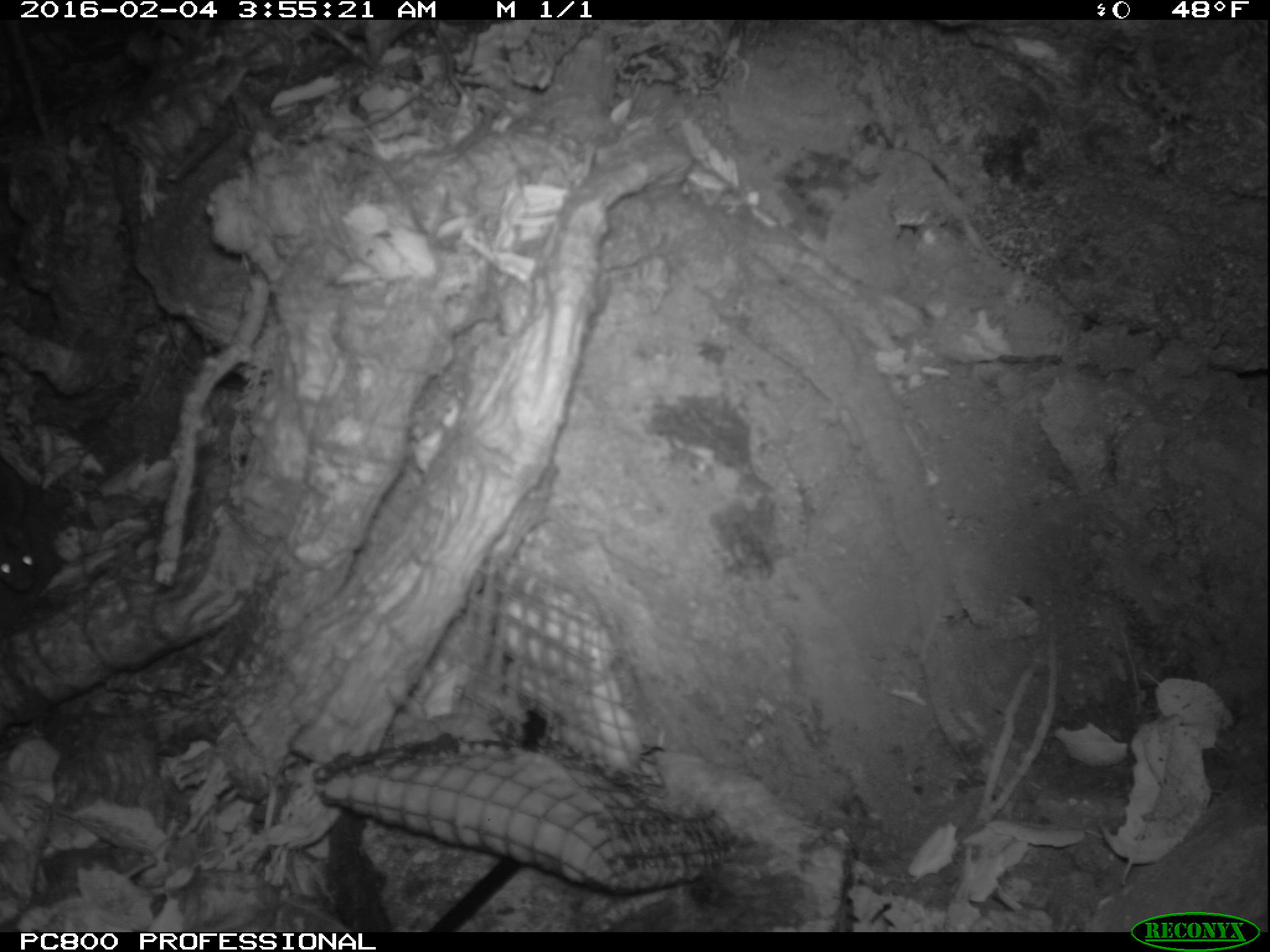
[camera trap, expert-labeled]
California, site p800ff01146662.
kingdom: Animalia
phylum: Chordata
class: Mammalia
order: Rodentia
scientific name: Rodentia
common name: rodent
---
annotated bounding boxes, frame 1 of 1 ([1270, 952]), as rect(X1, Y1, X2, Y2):
rodent: rect(0, 454, 43, 591)